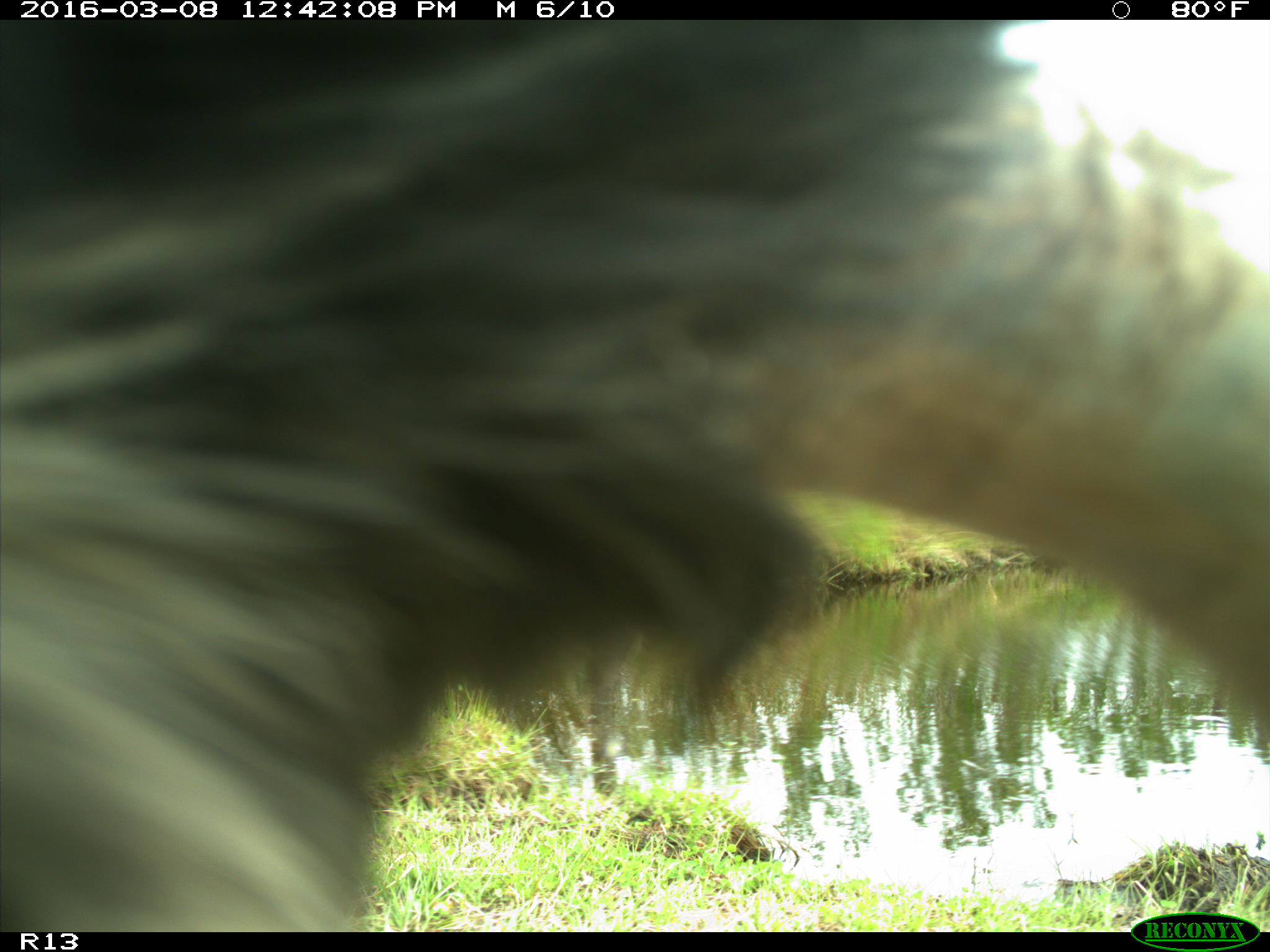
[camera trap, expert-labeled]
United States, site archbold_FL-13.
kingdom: Animalia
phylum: Chordata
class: Mammalia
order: Artiodactyla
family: Bovidae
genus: Bos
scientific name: Bos taurus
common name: domestic cow